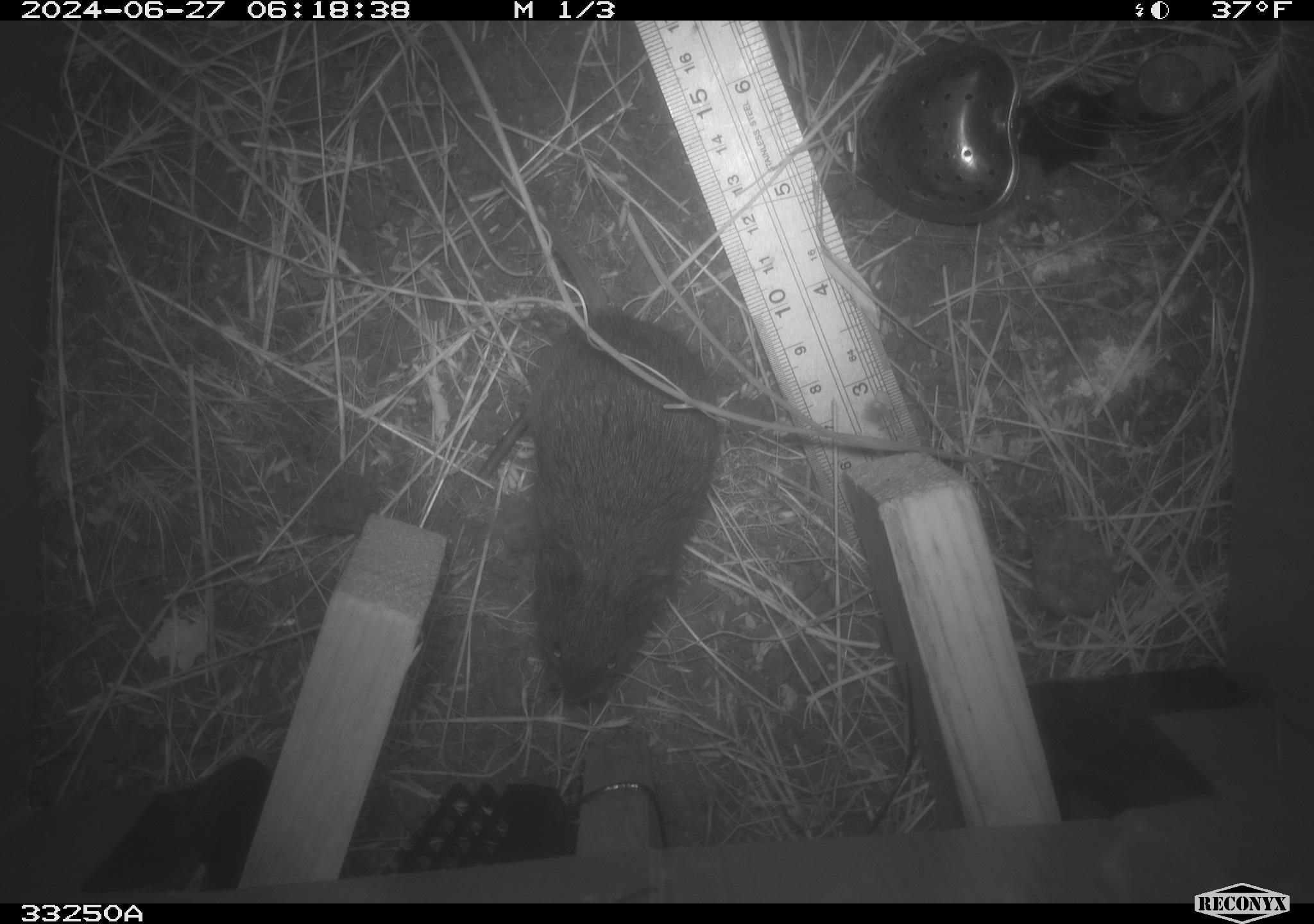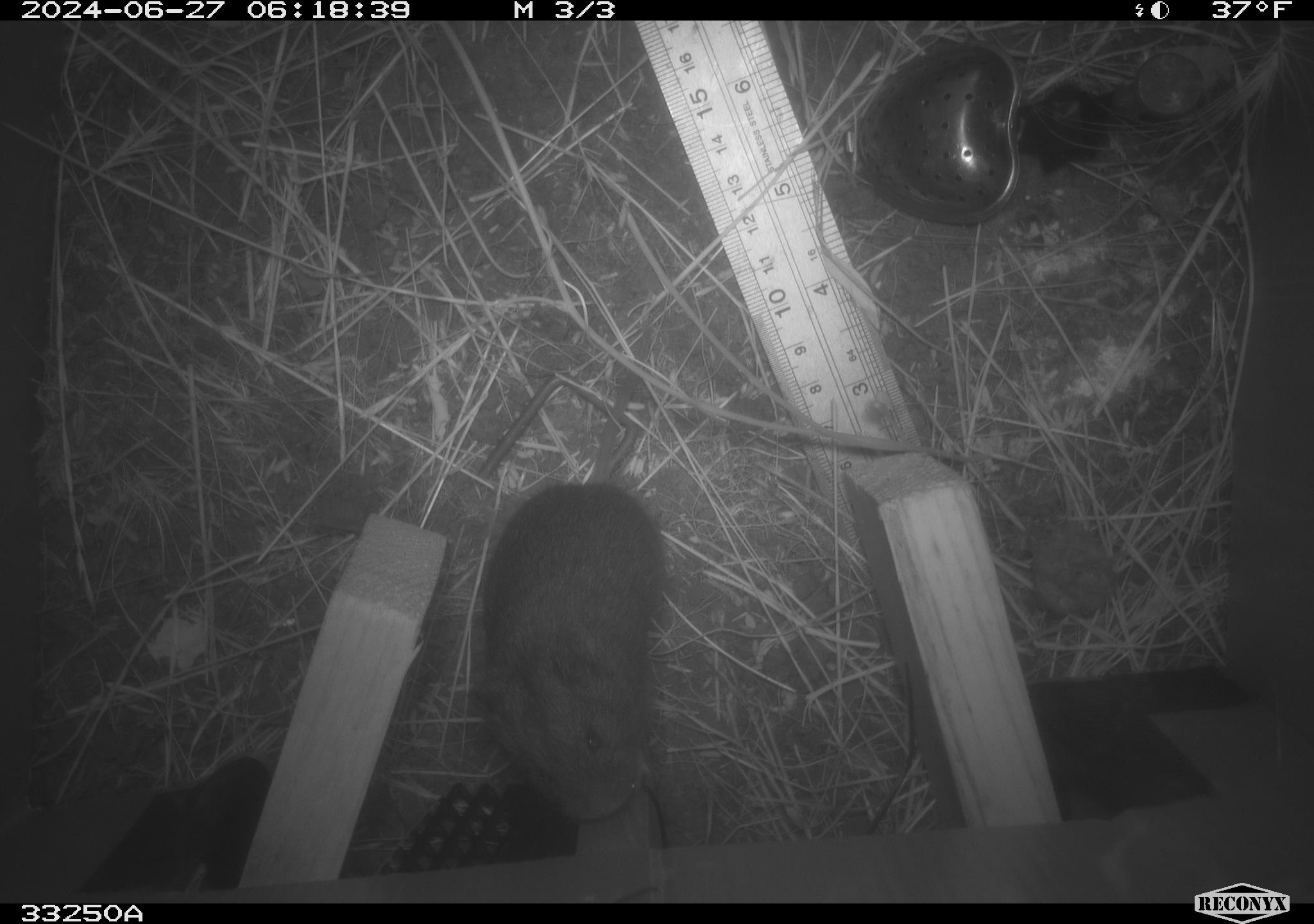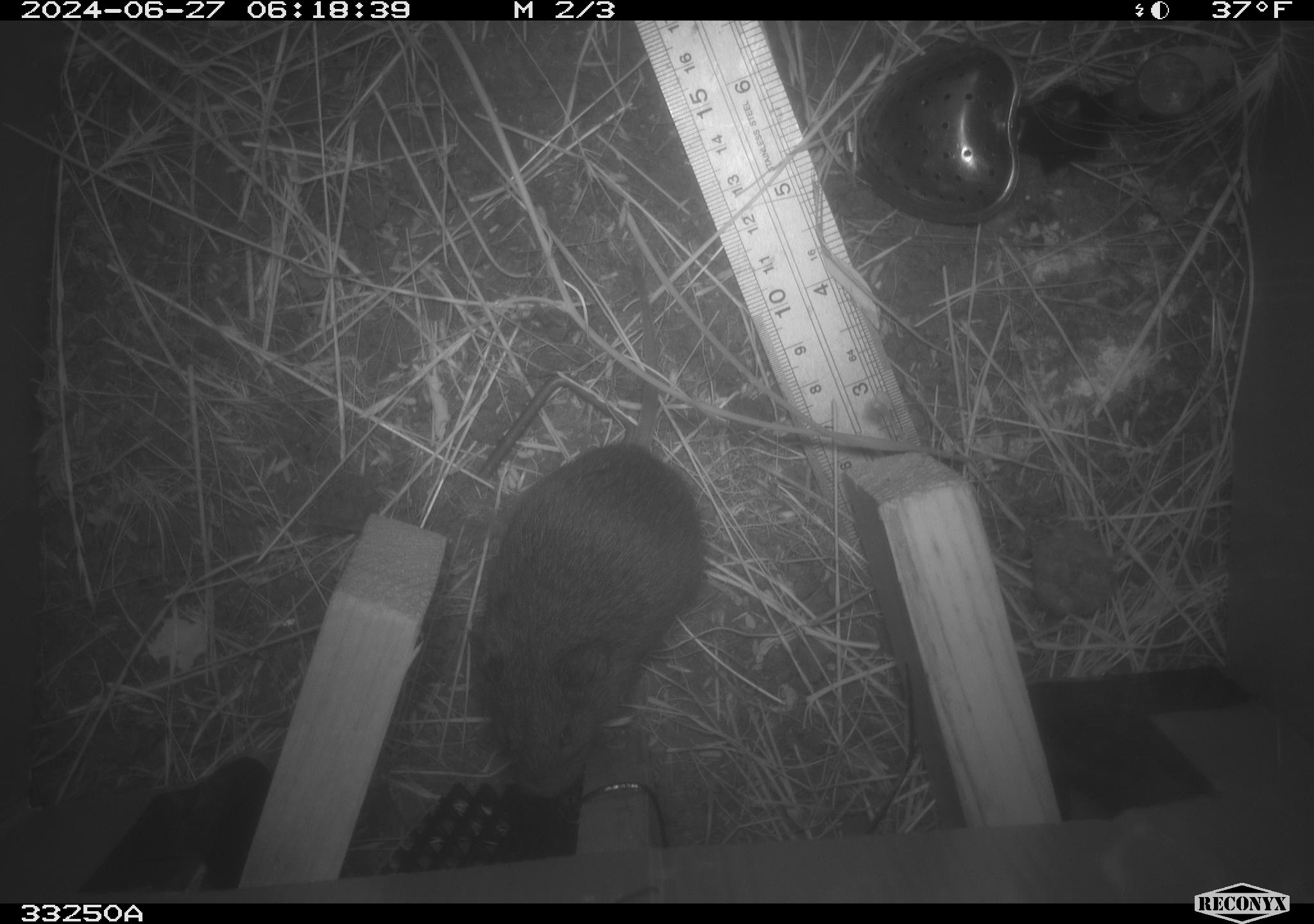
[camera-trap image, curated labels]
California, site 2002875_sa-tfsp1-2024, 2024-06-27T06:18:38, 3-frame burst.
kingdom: Animalia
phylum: Chordata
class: Mammalia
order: Rodentia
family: Cricetidae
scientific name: Arvicolinae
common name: voles, lemmings, and muskrats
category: arvicolinae subfamily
Arvicolinae subfamily (voles, lemmings, and muskrats) (Arvicolinae).